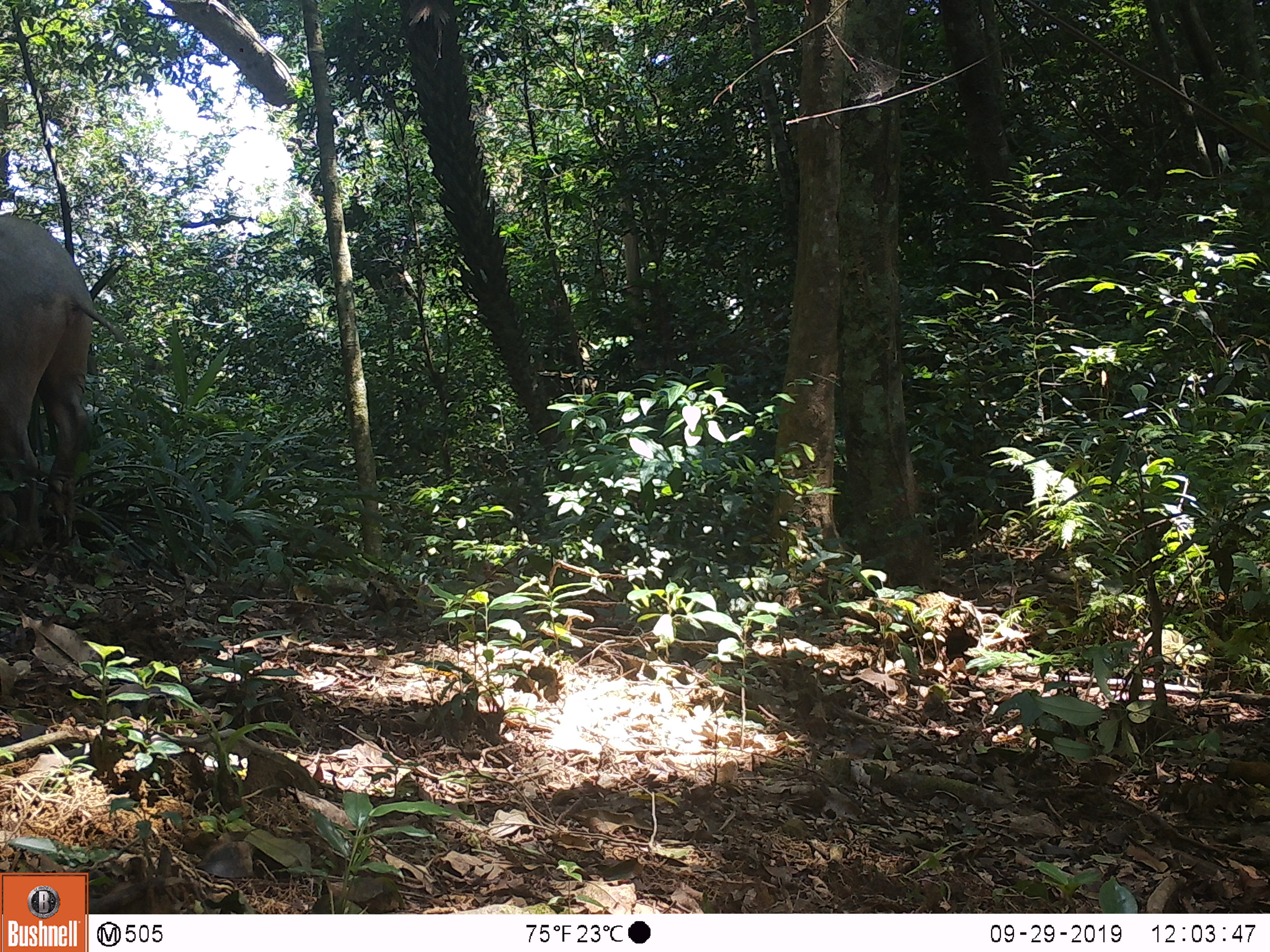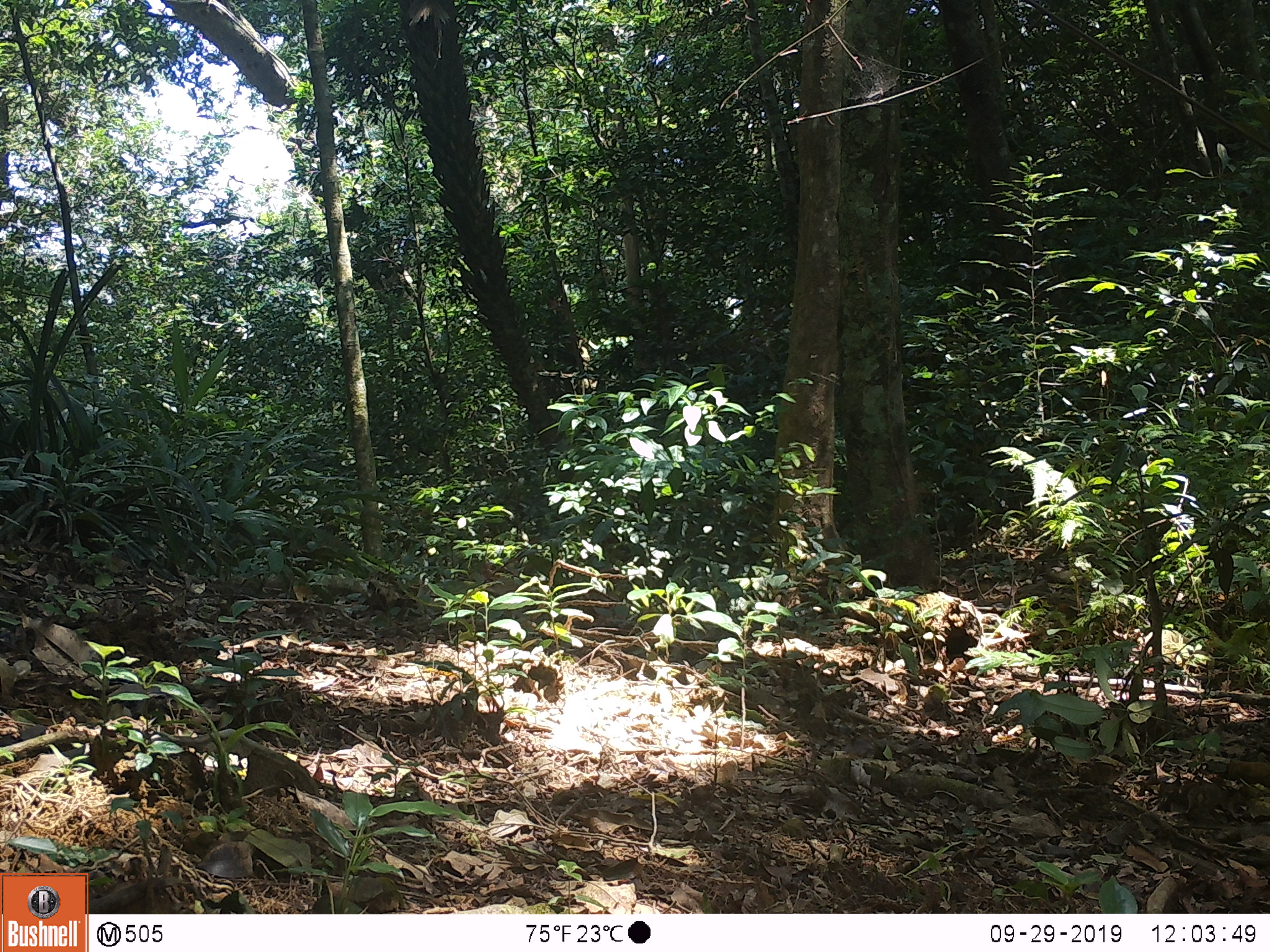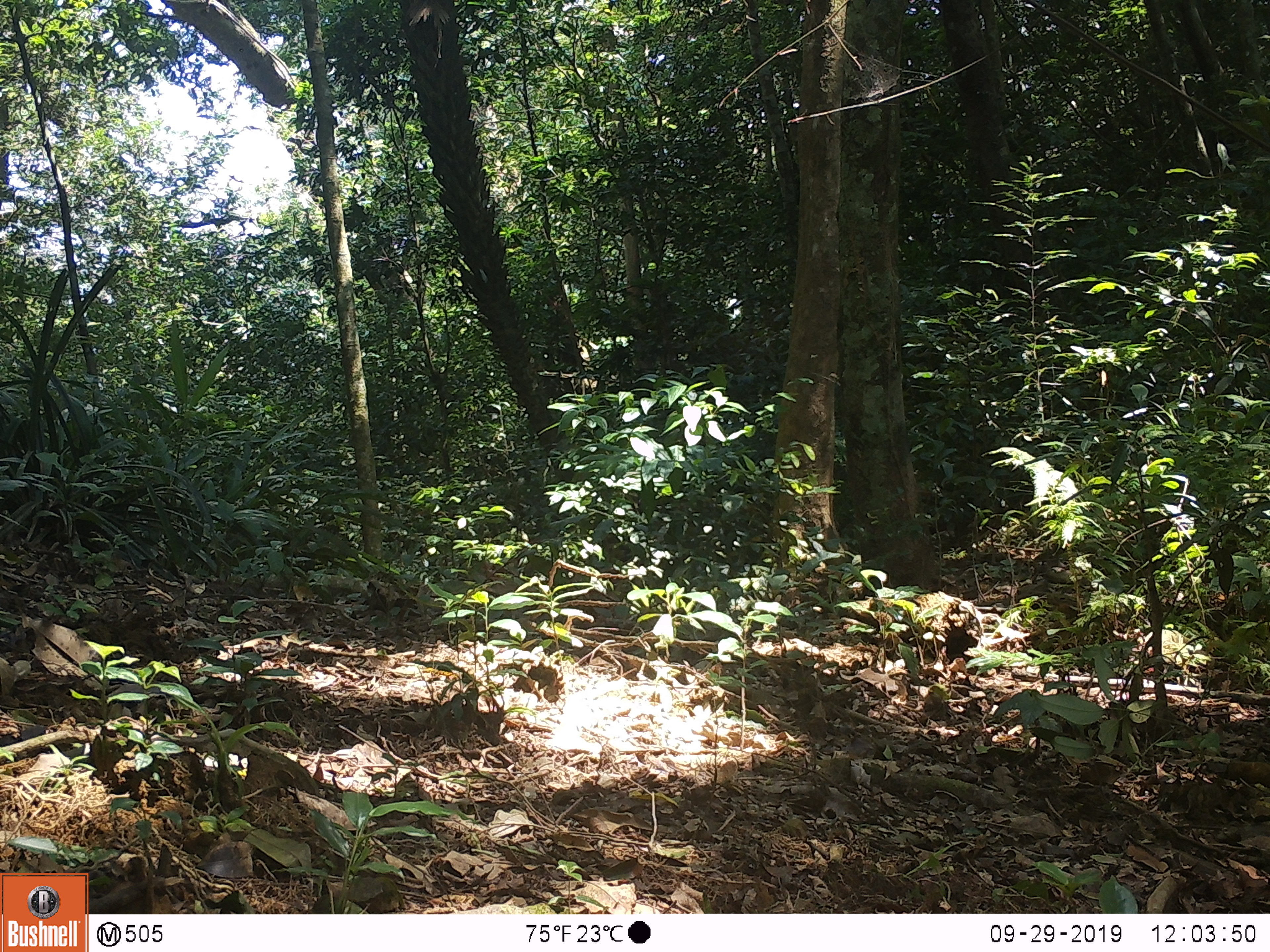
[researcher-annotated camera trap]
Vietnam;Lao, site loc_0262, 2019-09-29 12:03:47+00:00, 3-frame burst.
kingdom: Animalia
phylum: Chordata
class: Mammalia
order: Artiodactyla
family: Suidae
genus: Sus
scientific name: Sus scrofa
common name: eurasian wild pig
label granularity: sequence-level